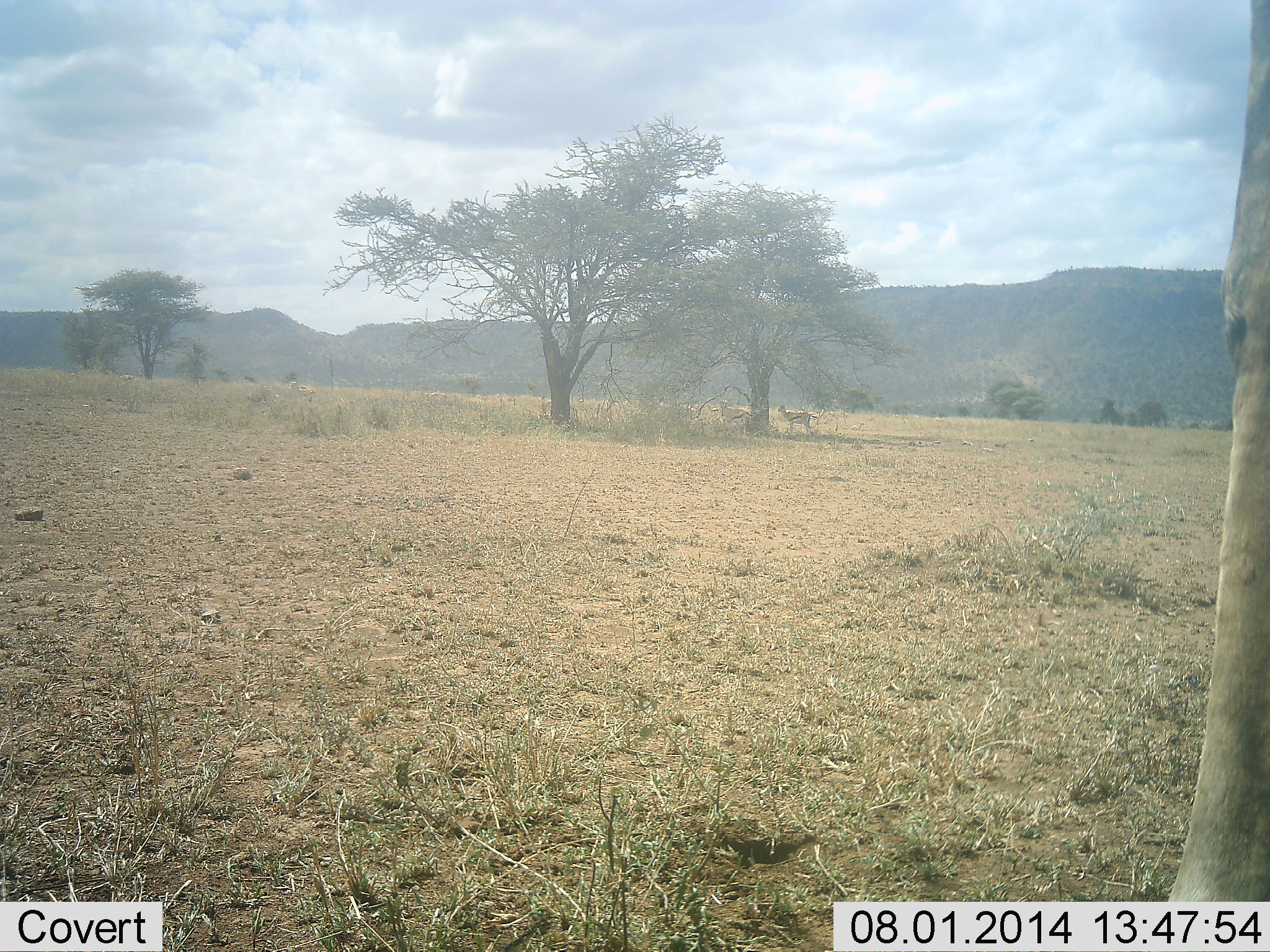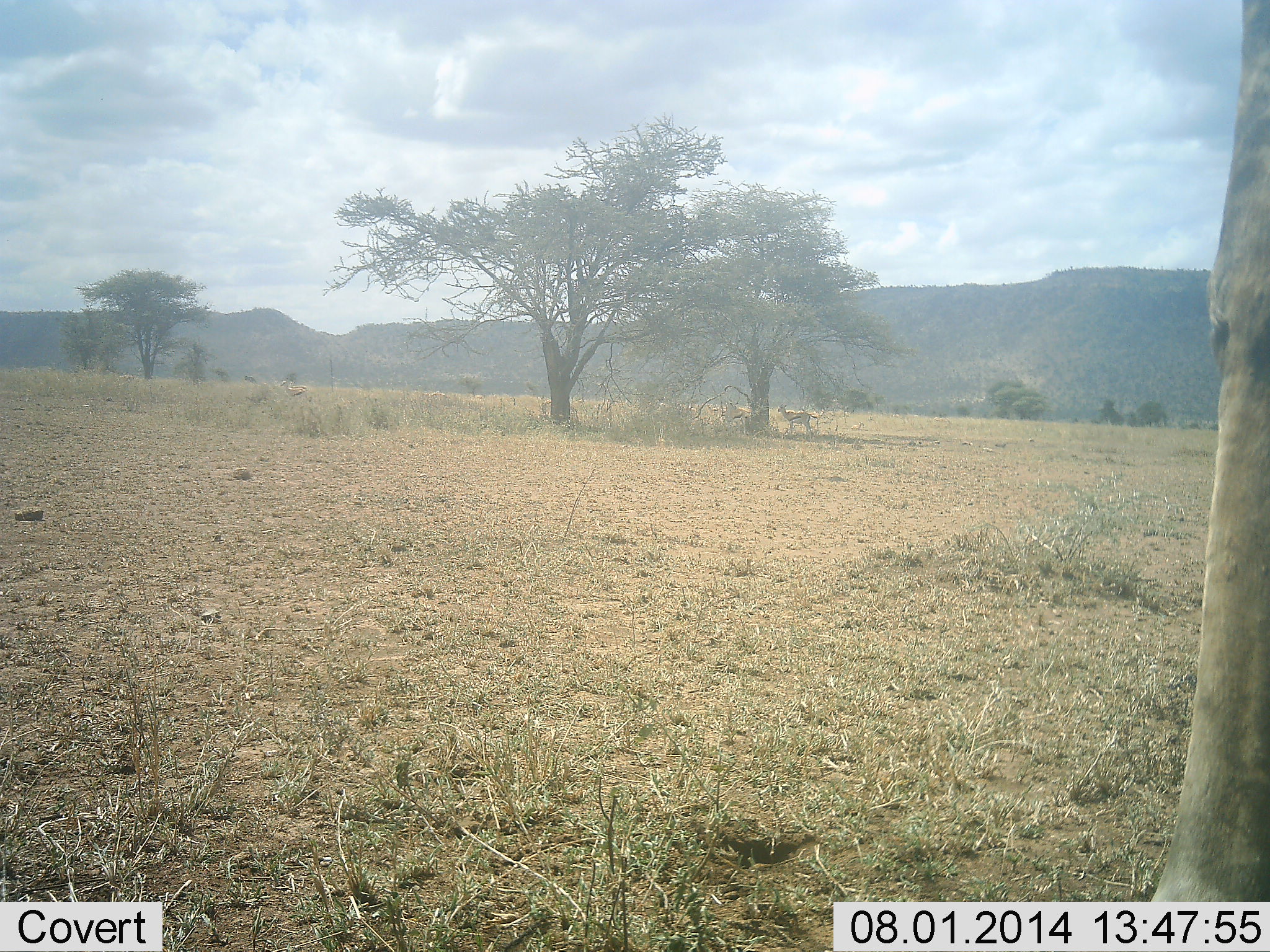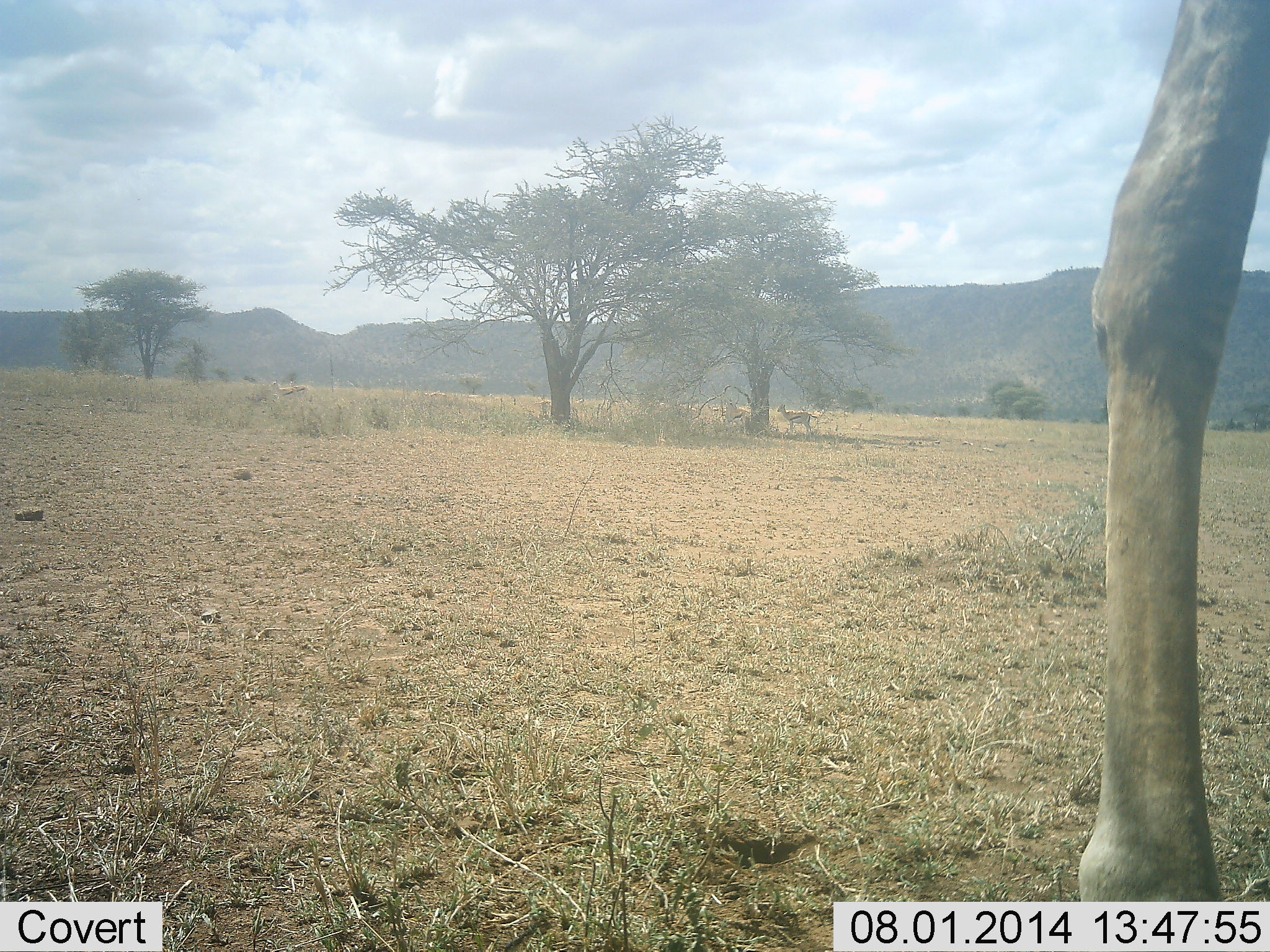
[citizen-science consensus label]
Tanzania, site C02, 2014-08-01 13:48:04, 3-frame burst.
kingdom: Animalia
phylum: Chordata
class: Mammalia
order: Artiodactyla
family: Bovidae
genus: Eudorcas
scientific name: Eudorcas thomsonii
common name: thomson's gazelle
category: gazellethomsons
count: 3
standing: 100%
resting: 0%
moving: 36%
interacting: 0%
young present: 0%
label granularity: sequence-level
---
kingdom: Animalia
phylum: Chordata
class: Mammalia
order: Artiodactyla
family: Giraffidae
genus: Giraffa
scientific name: Giraffa camelopardalis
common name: giraffe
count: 1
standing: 94%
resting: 0%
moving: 12%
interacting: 0%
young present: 0%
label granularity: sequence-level